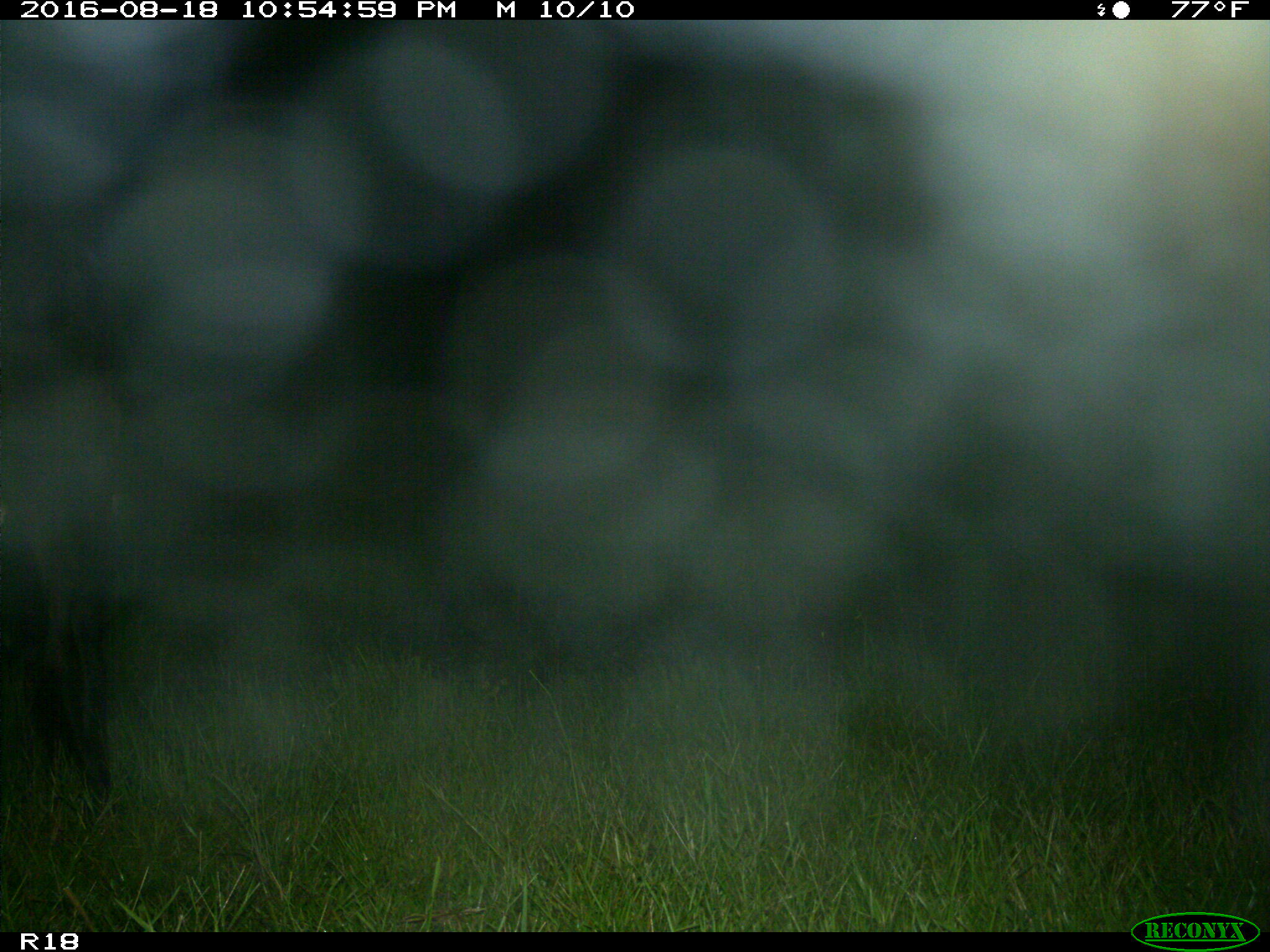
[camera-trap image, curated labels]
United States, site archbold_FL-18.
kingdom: Animalia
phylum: Chordata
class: Mammalia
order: Artiodactyla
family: Bovidae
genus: Bos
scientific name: Bos taurus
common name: domestic cow